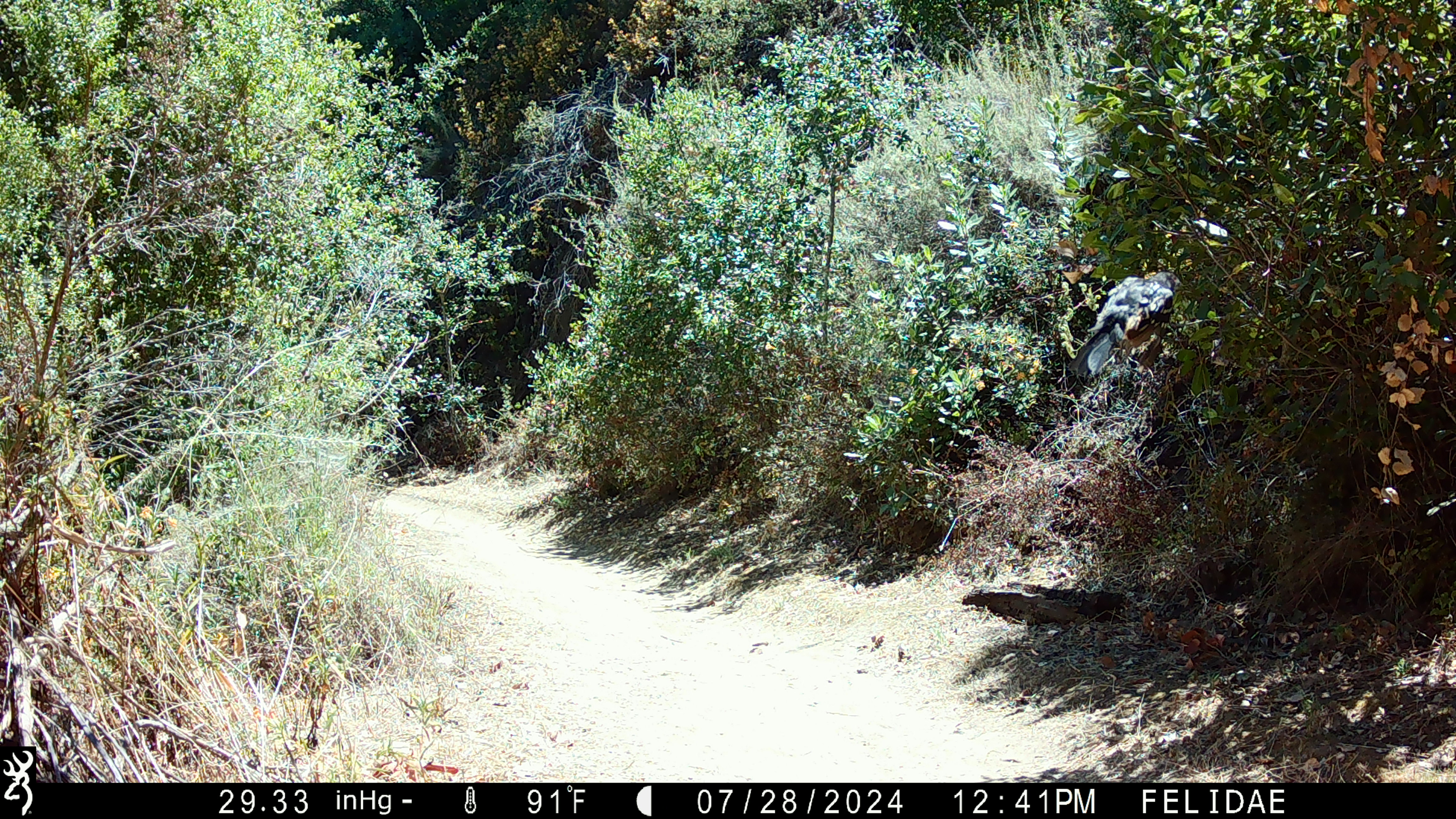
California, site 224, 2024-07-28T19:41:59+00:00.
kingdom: Animalia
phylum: Chordata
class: Aves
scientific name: Aves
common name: bird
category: unknown bird